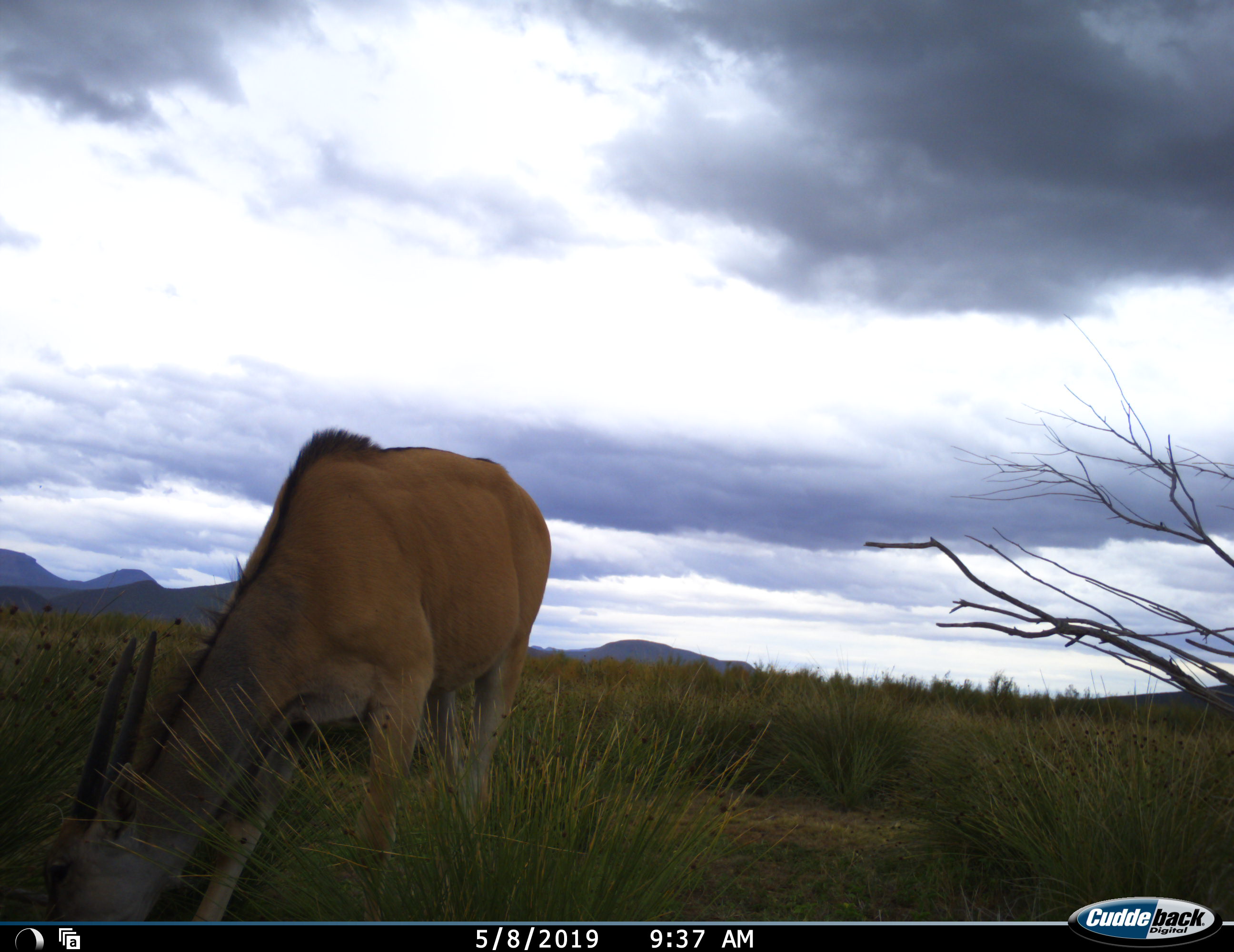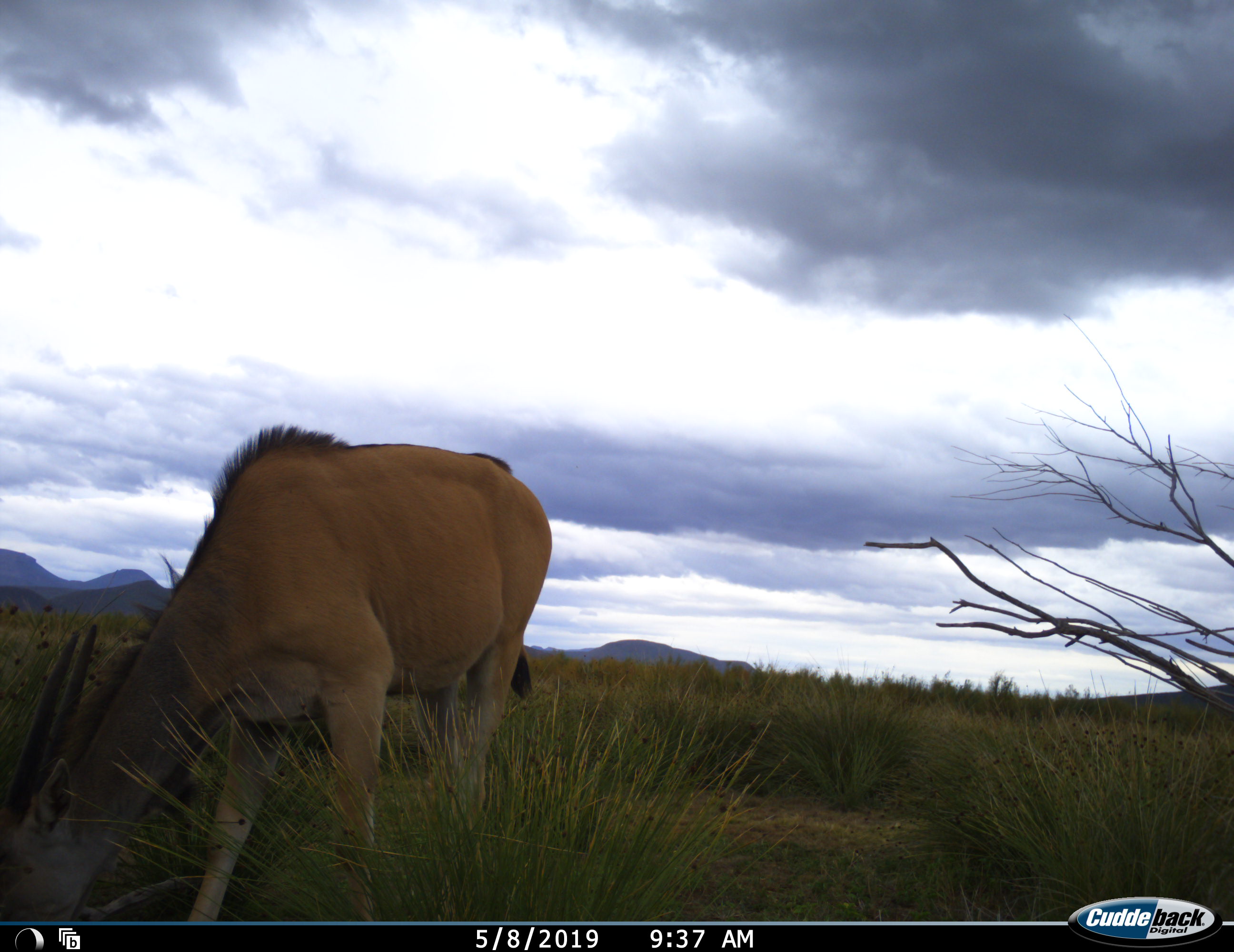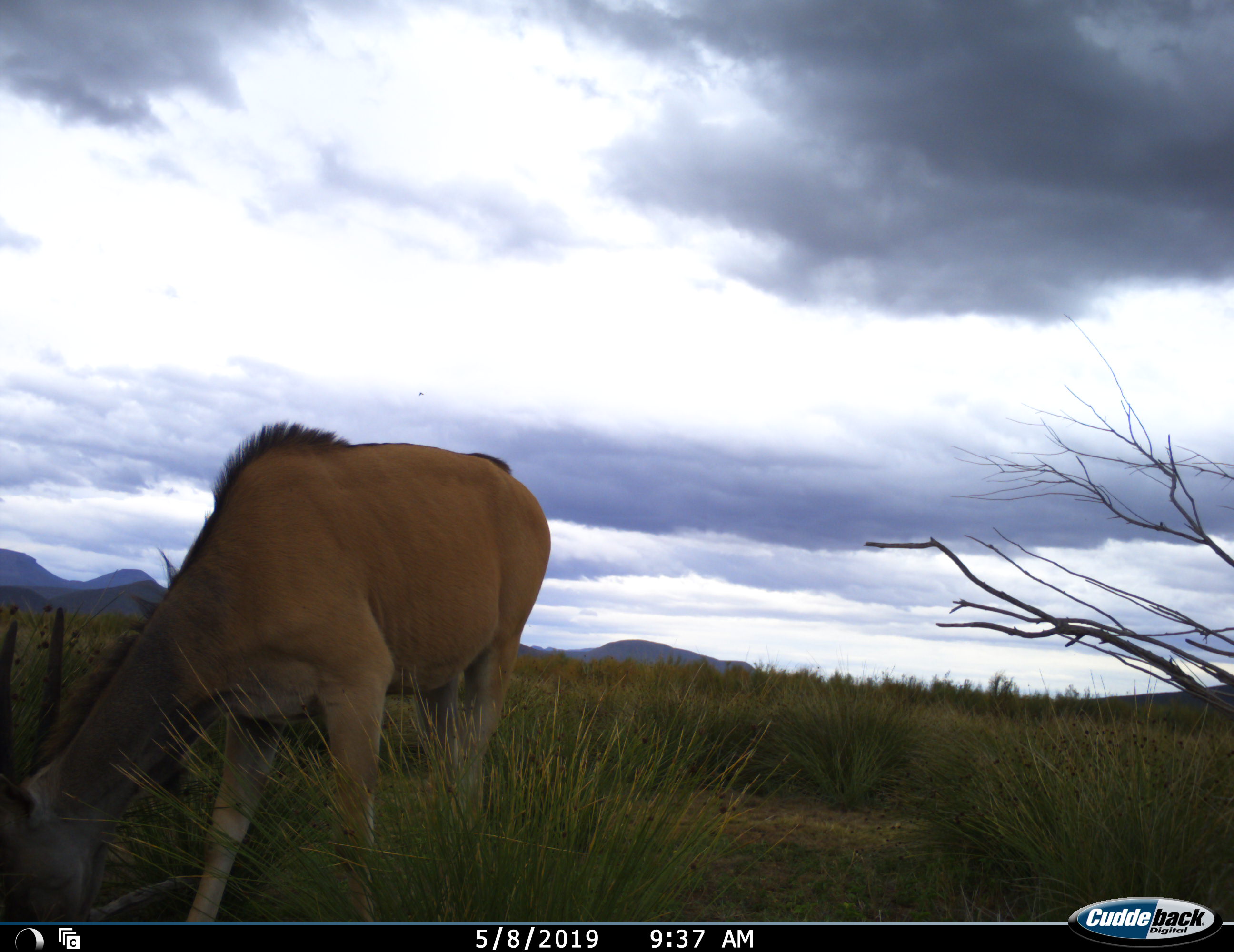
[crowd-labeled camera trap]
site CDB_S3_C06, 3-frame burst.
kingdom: Animalia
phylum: Chordata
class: Mammalia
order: Artiodactyla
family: Bovidae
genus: Tragelaphus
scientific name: Tragelaphus oryx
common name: eland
Eland (Tragelaphus oryx), count 1. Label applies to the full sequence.